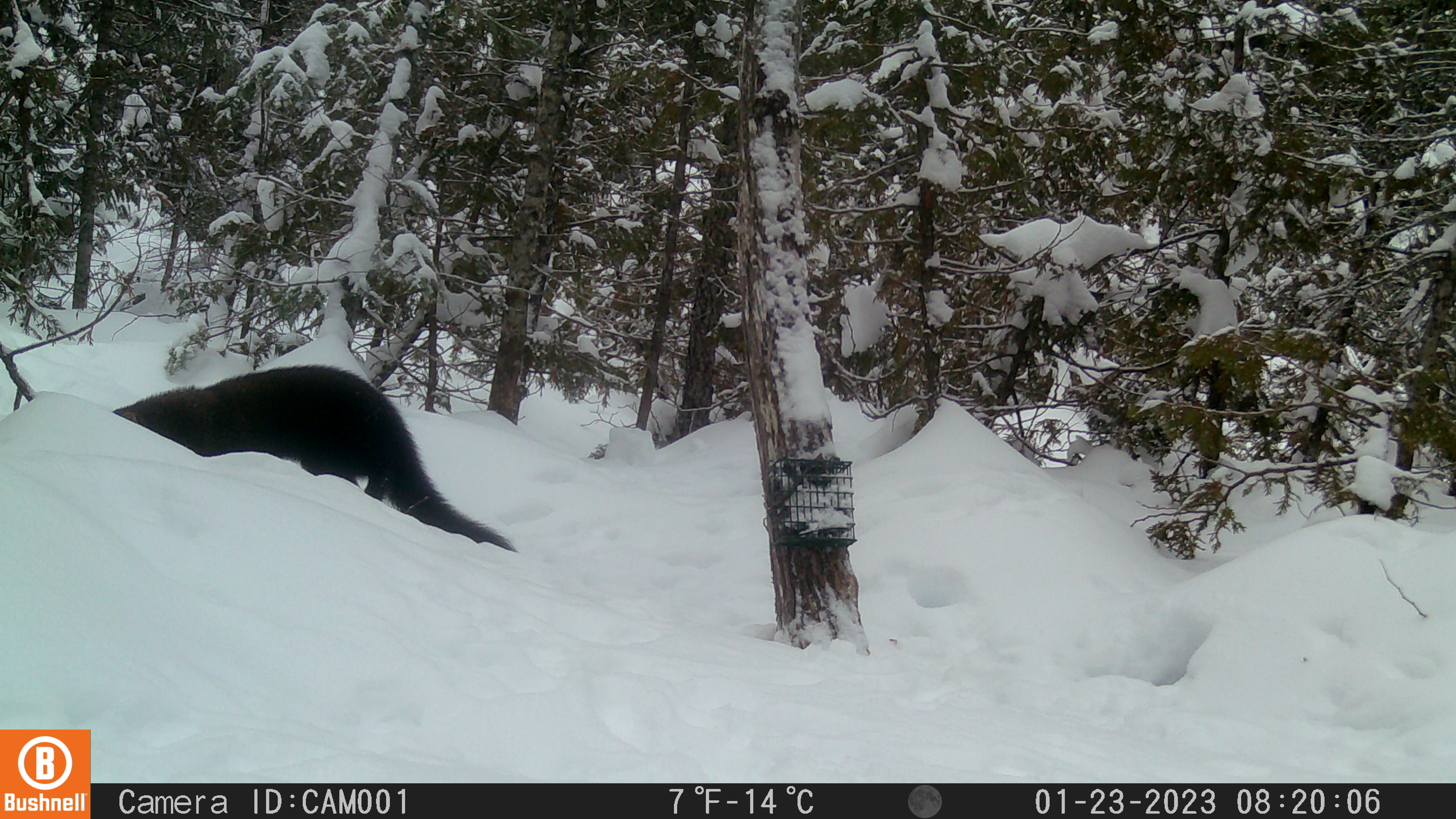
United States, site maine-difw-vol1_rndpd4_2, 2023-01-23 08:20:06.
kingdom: Animalia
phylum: Chordata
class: Mammalia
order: Carnivora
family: Mustelidae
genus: Pekania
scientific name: Pekania pennanti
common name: fisher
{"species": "fisher (Pekania pennanti)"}